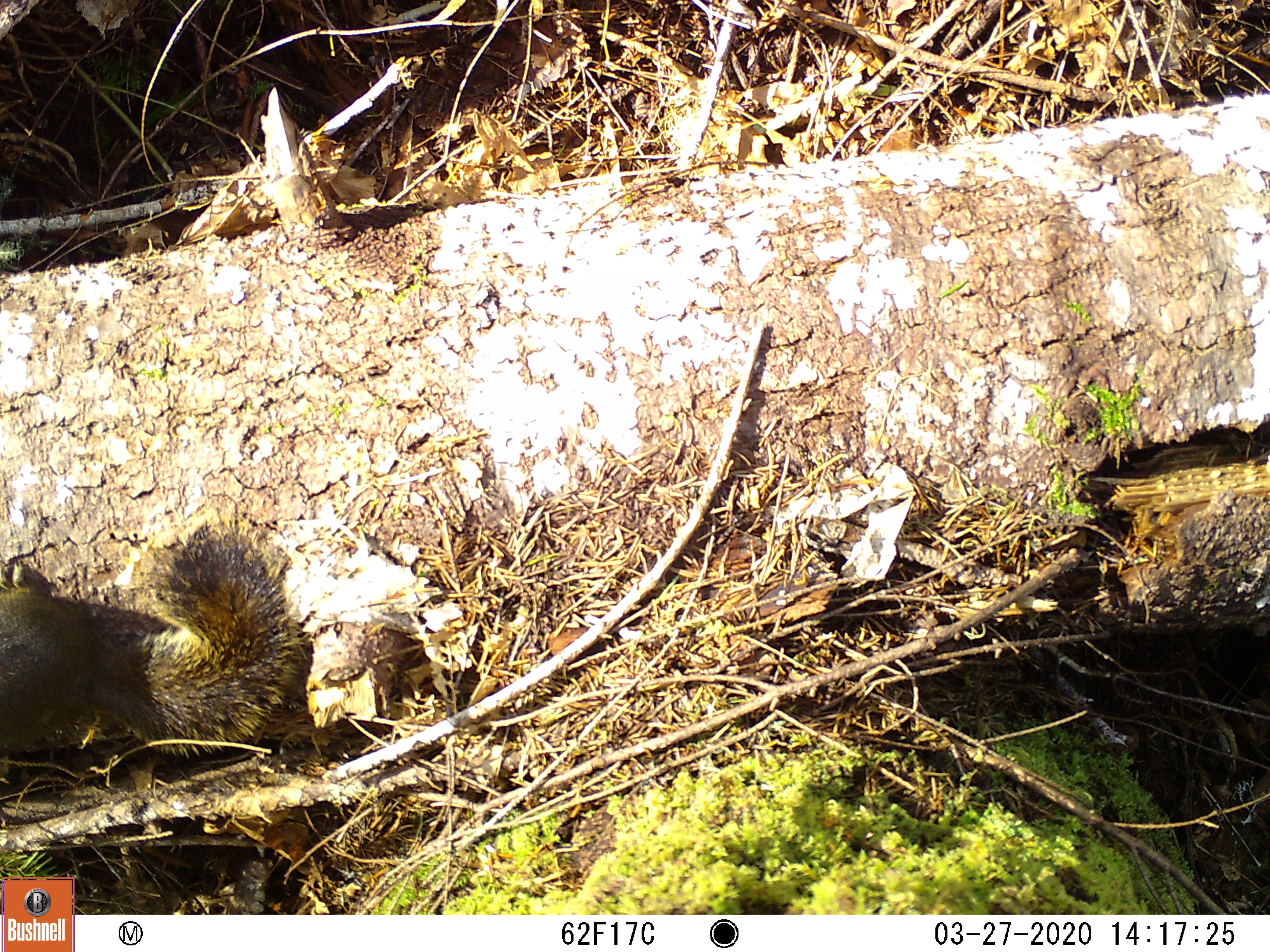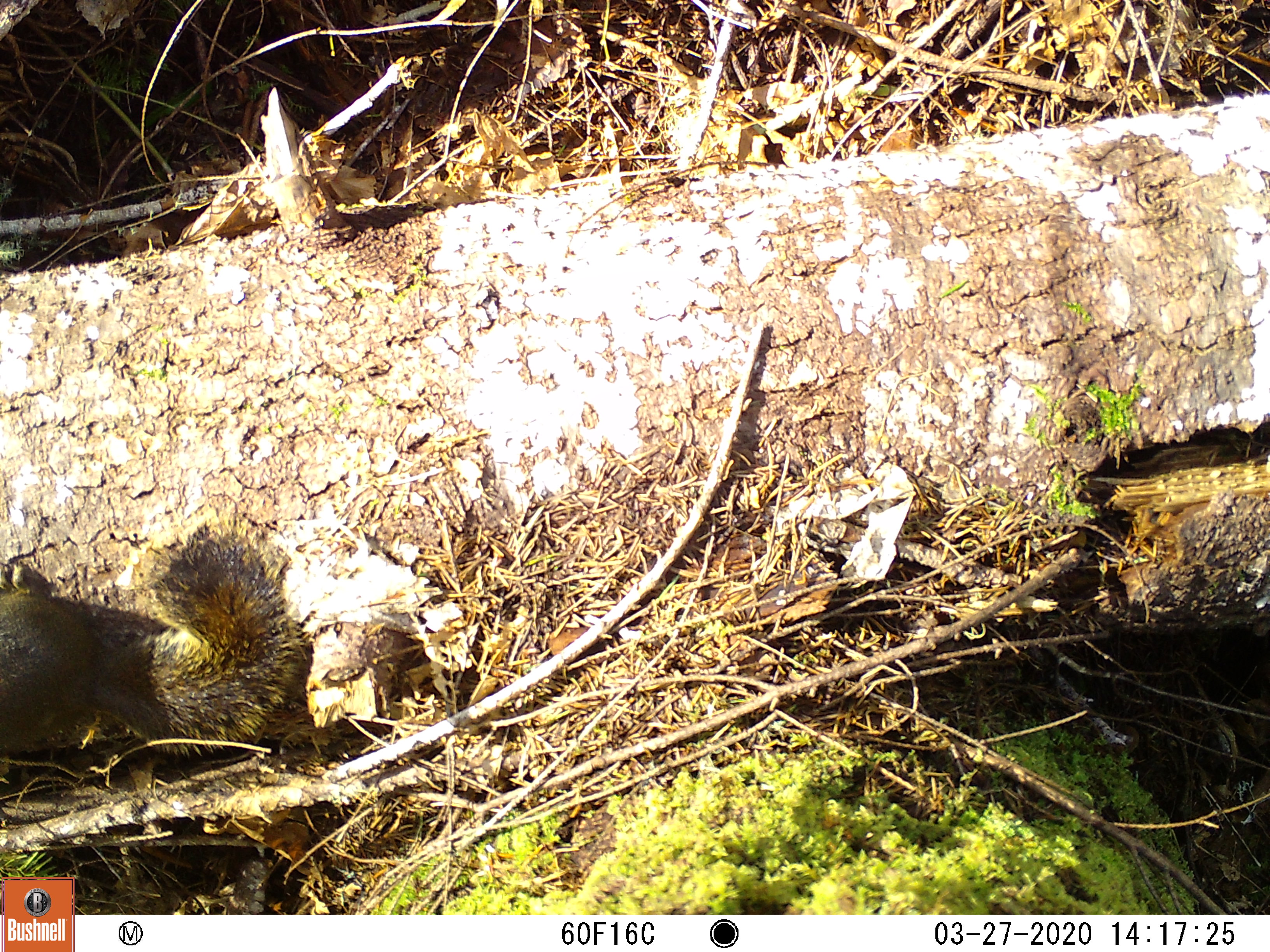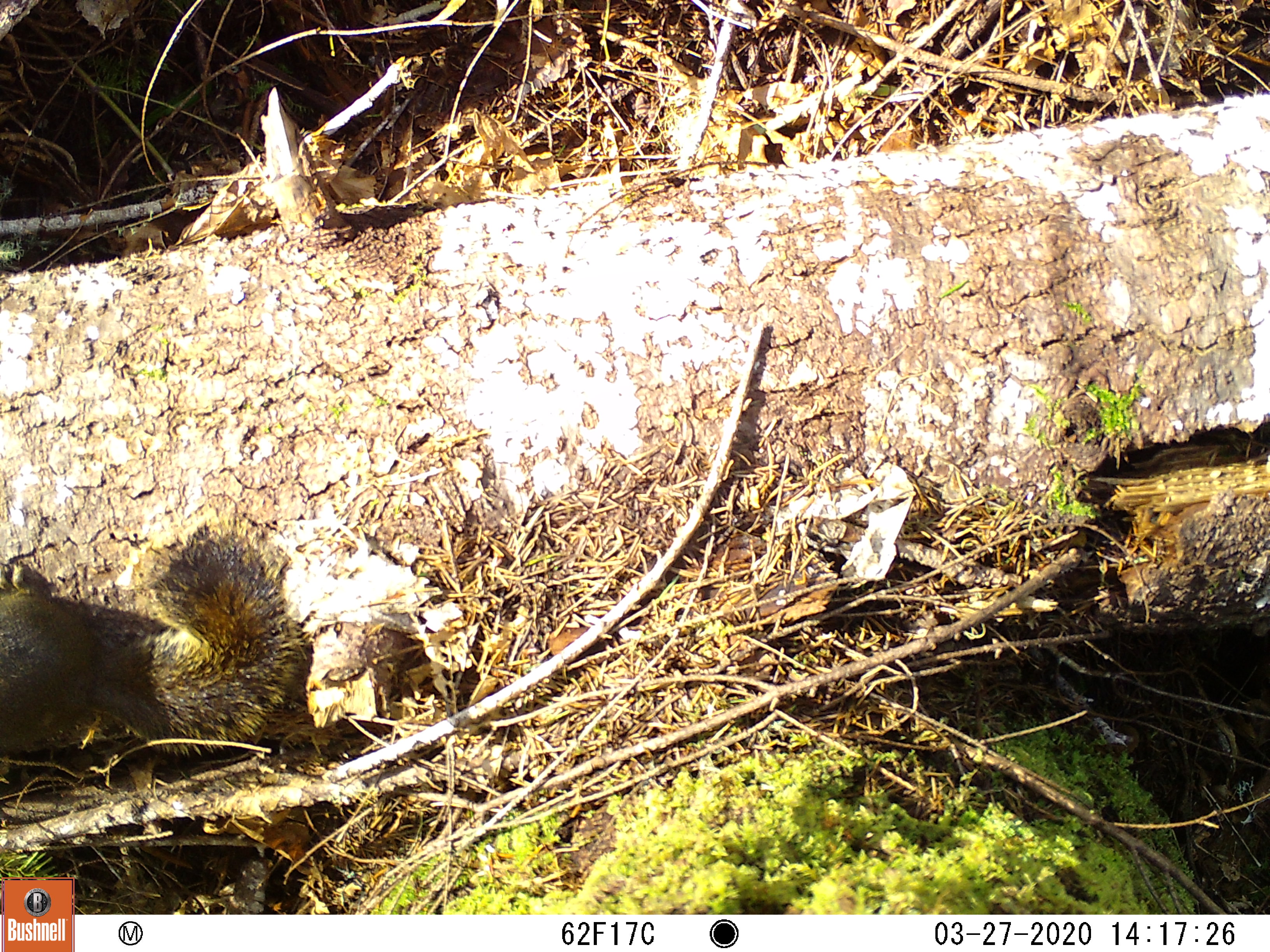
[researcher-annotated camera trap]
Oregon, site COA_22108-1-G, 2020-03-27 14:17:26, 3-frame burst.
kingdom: Animalia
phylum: Chordata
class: Mammalia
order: Rodentia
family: Sciuridae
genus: Tamiasciurus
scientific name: Tamiasciurus douglasii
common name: douglas squirrel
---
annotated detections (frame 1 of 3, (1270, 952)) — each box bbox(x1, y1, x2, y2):
douglas squirrel: bbox(0, 478, 335, 824)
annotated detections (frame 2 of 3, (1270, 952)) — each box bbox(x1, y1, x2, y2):
douglas squirrel: bbox(0, 474, 355, 822)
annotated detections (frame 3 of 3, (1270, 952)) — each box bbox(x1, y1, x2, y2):
douglas squirrel: bbox(0, 473, 357, 814)